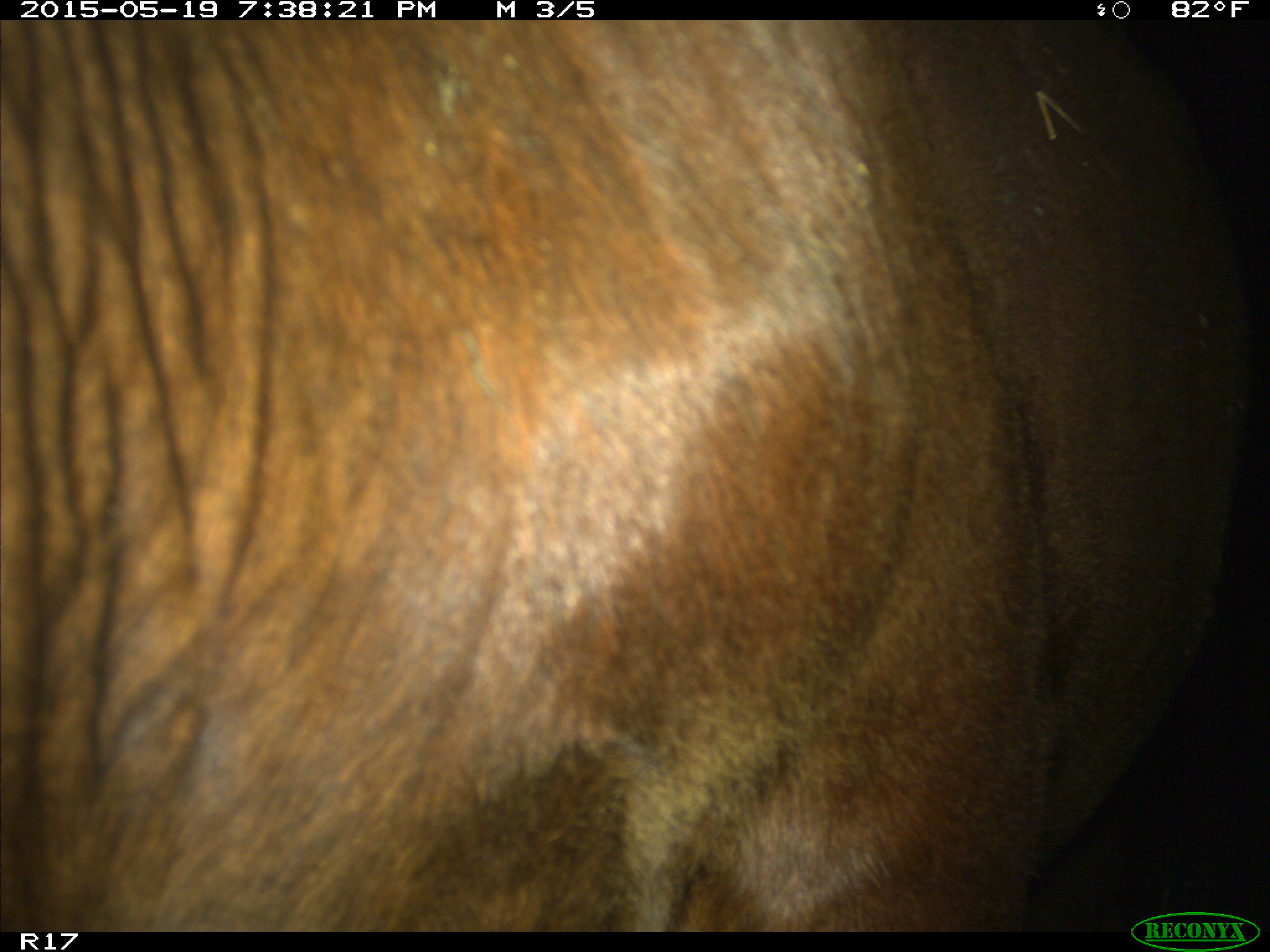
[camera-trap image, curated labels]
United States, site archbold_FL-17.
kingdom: Animalia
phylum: Chordata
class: Mammalia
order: Artiodactyla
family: Bovidae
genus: Bos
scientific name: Bos taurus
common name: domestic cow